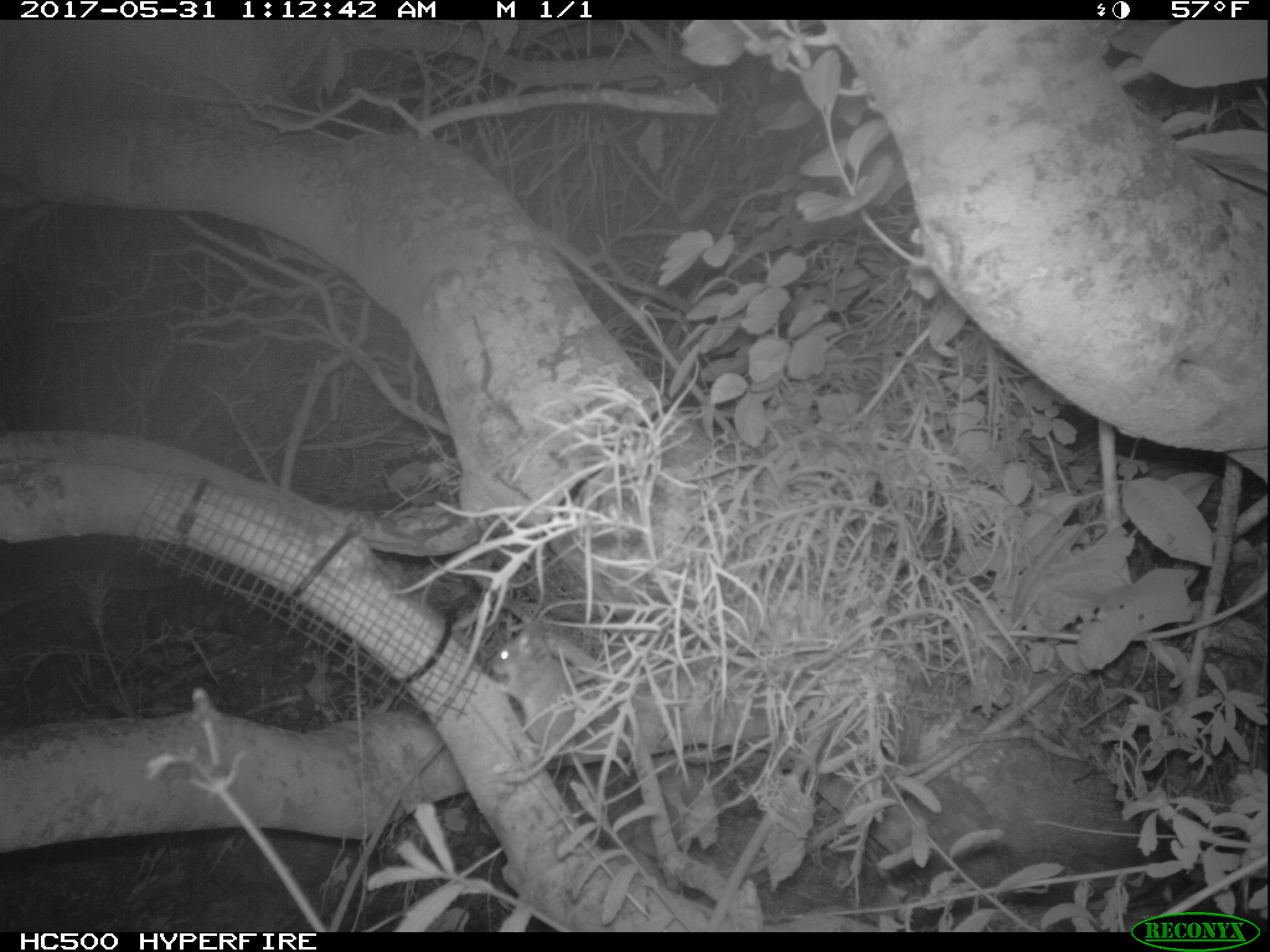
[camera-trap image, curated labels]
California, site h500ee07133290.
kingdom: Animalia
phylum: Chordata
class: Mammalia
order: Carnivora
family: Canidae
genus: Urocyon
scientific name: Urocyon littoralis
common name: island fox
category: fox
Fox (island fox) (Urocyon littoralis).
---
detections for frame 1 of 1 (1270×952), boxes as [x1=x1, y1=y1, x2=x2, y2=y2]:
fox: [x1=491, y1=618, x2=607, y2=809]